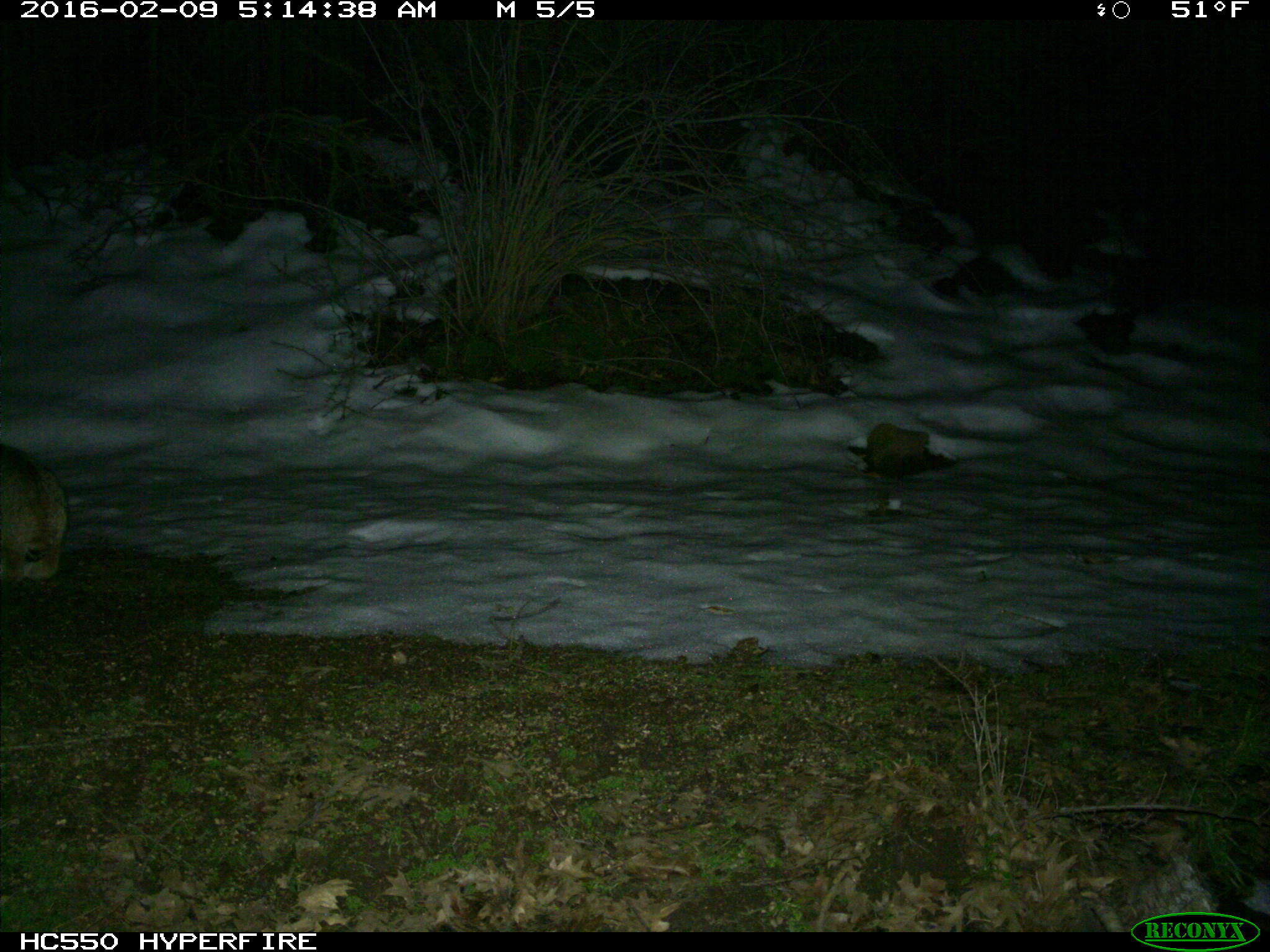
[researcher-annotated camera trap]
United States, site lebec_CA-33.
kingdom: Animalia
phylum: Chordata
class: Mammalia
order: Carnivora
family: Felidae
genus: Lynx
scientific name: Lynx rufus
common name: bobcat